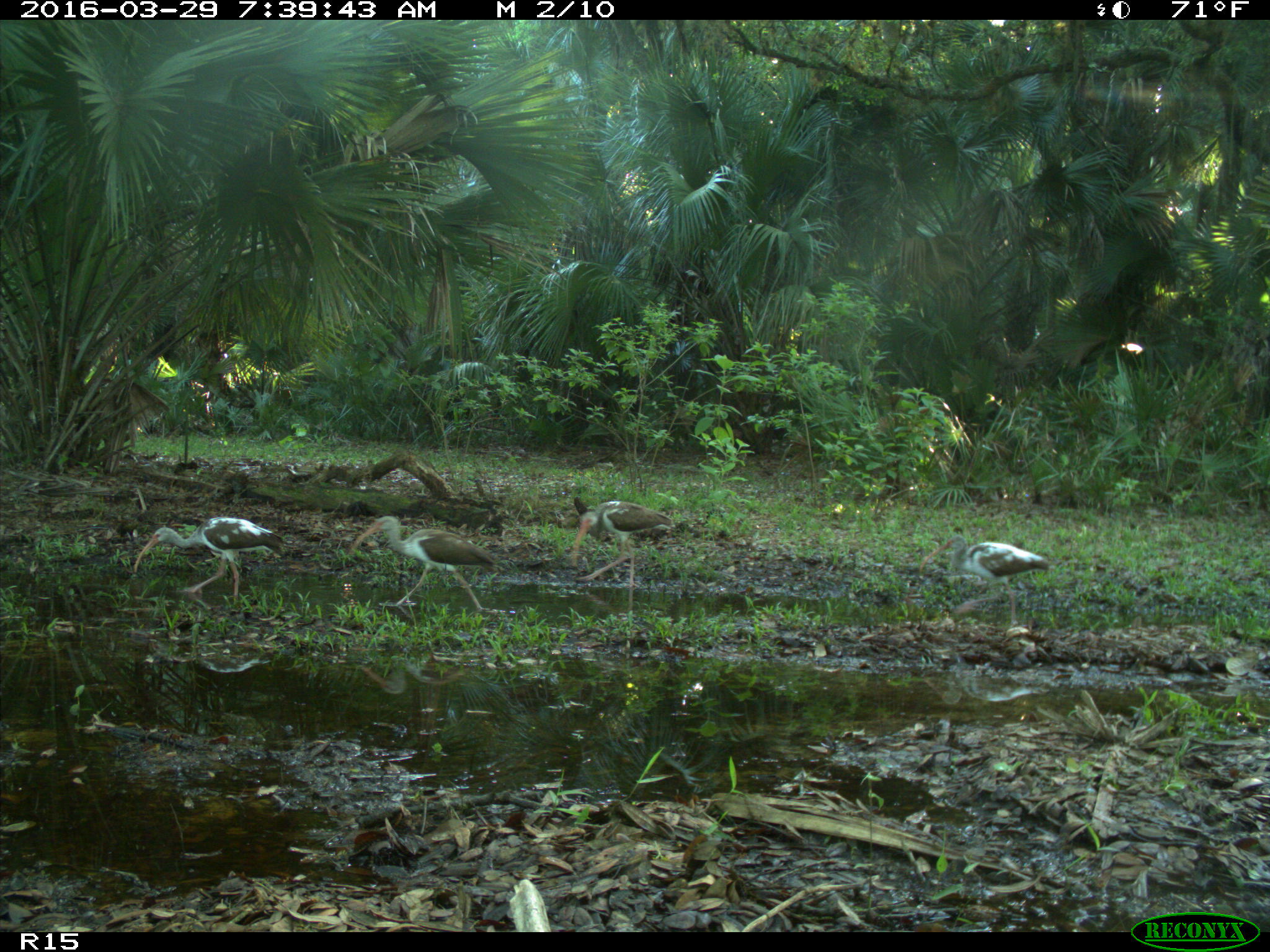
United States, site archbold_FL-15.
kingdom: Animalia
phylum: Chordata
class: Aves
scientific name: Aves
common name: birds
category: unidentified bird